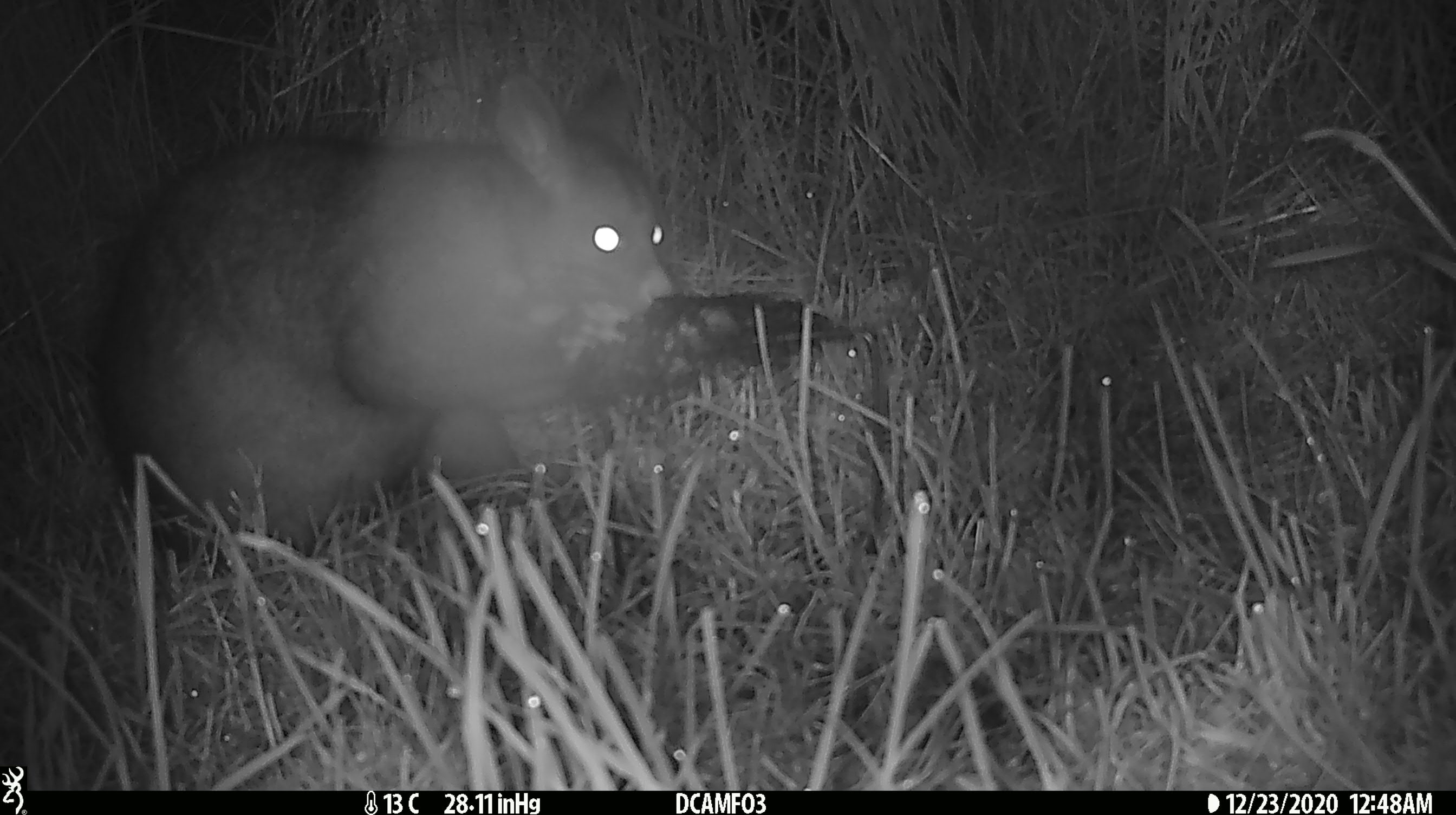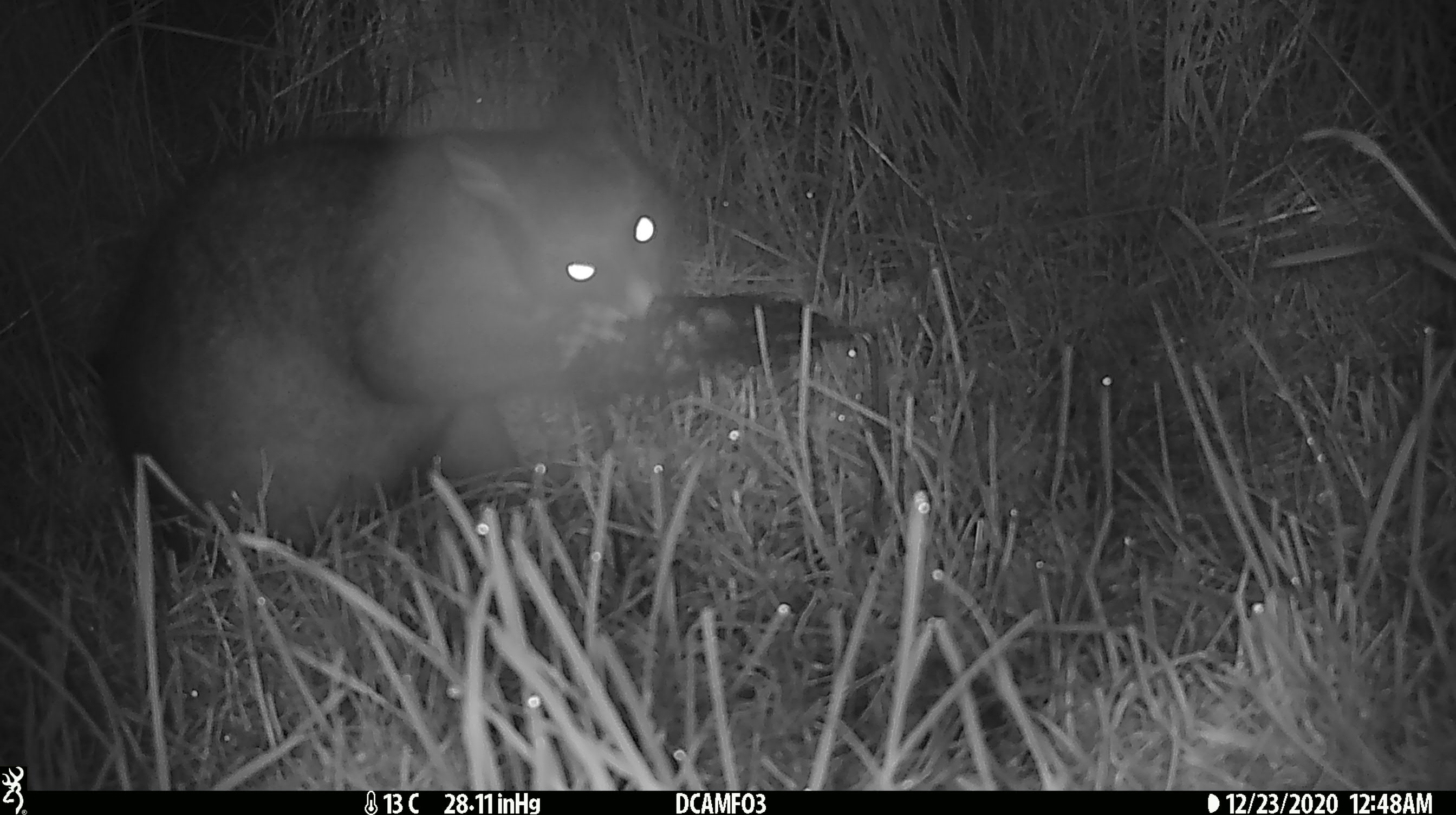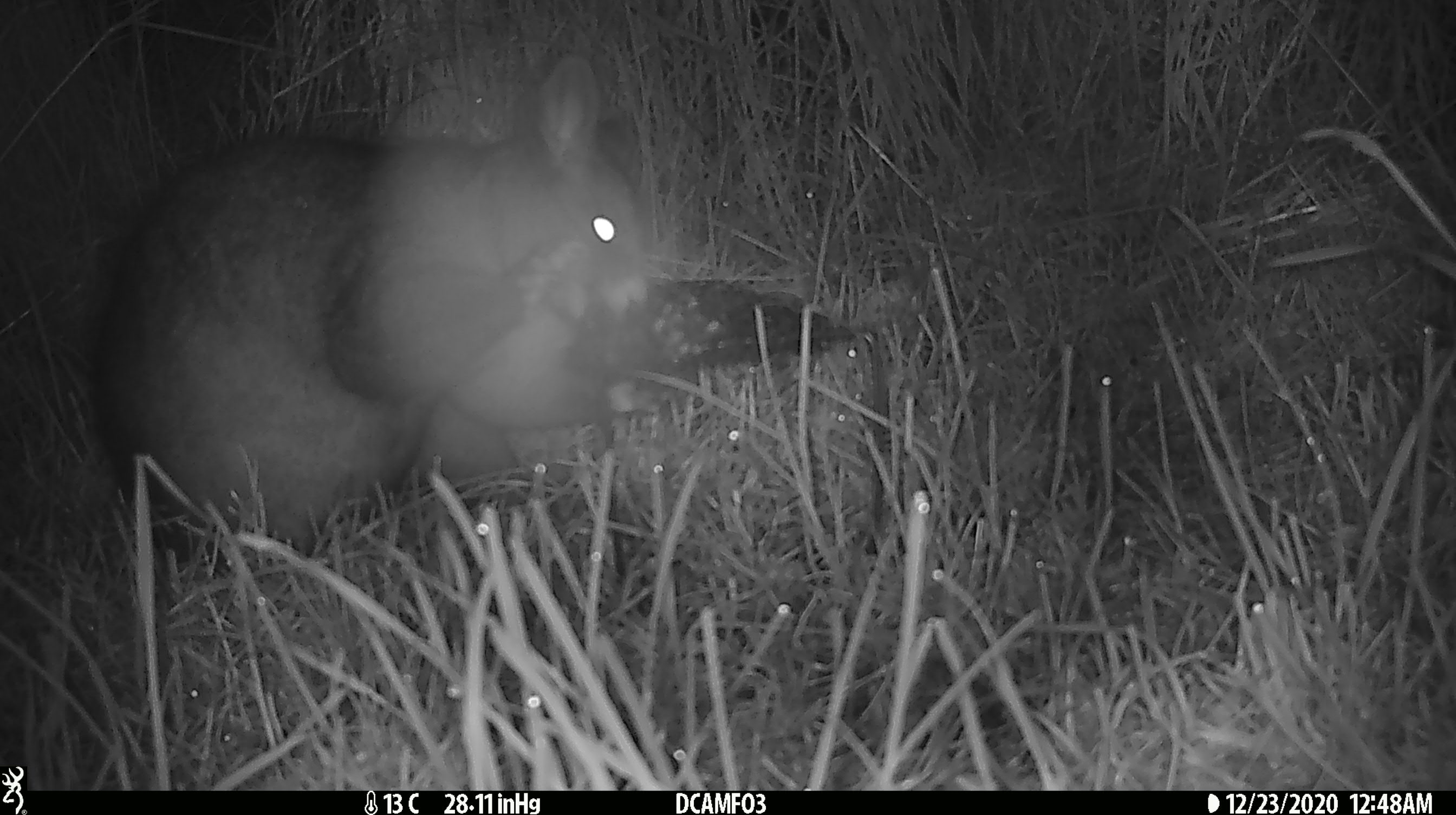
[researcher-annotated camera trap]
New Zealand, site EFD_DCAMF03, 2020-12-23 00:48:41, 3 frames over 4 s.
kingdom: Animalia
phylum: Chordata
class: Mammalia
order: Diprotodontia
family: Phalangeridae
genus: Trichosurus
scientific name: Trichosurus vulpecula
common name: common brushtail possum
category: possum